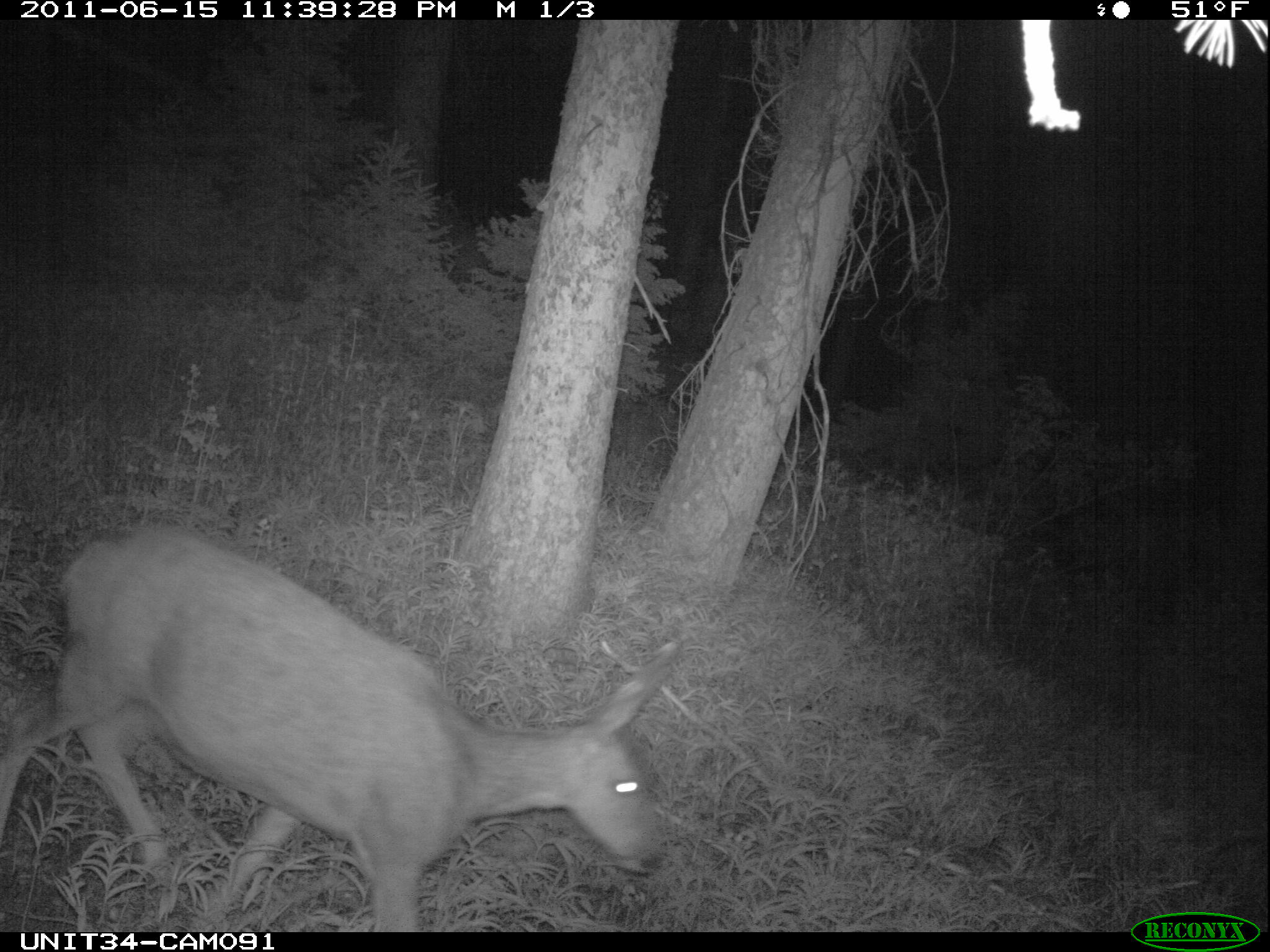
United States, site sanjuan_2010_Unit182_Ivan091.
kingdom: Animalia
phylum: Chordata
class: Mammalia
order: Artiodactyla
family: Cervidae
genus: Odocoileus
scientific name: Odocoileus hemionus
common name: mule deer